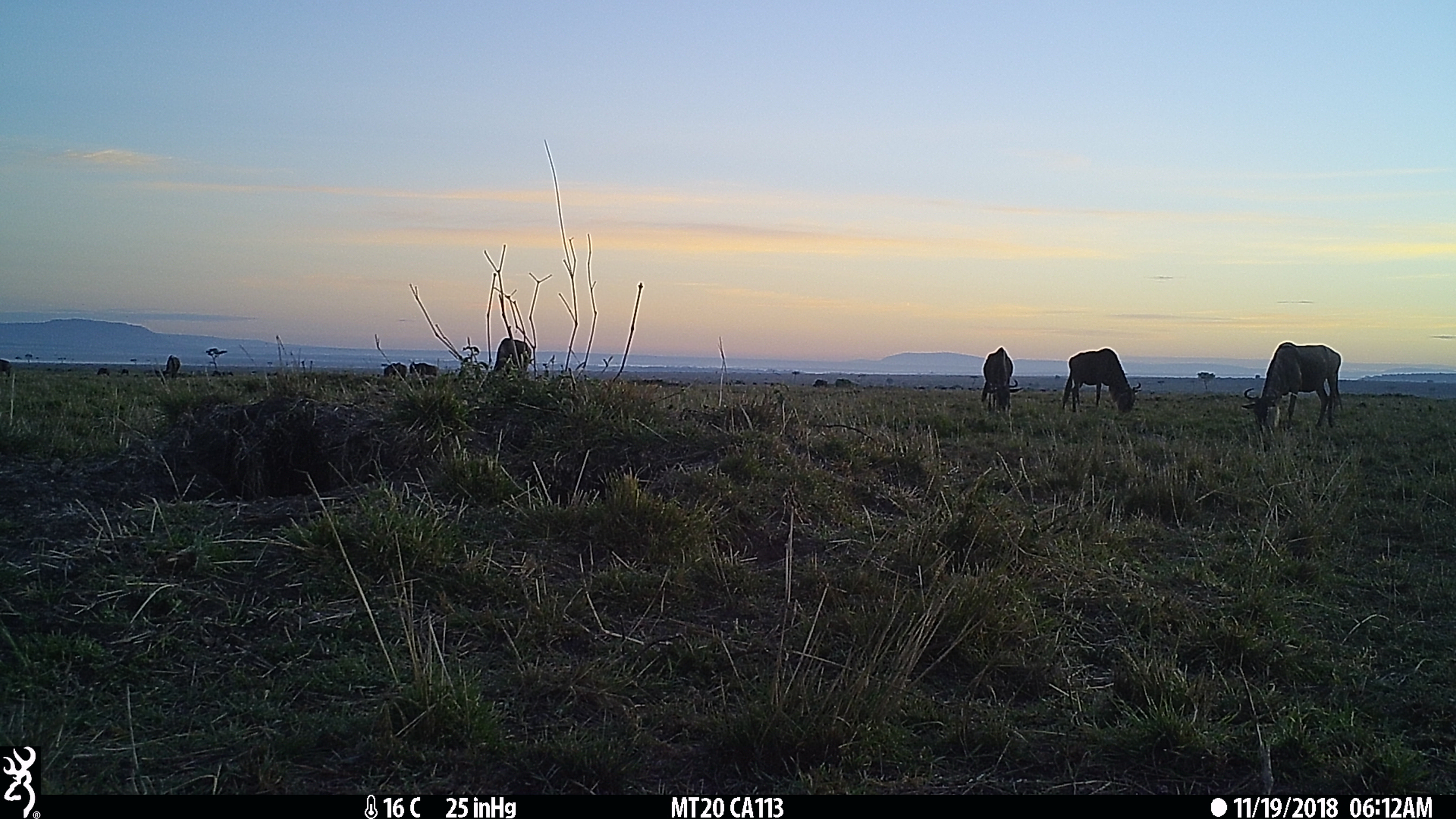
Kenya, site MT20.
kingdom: Animalia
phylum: Chordata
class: Mammalia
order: Artiodactyla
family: Bovidae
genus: Connochaetes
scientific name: Connochaetes taurinus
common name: blue wildebeest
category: wildebeest